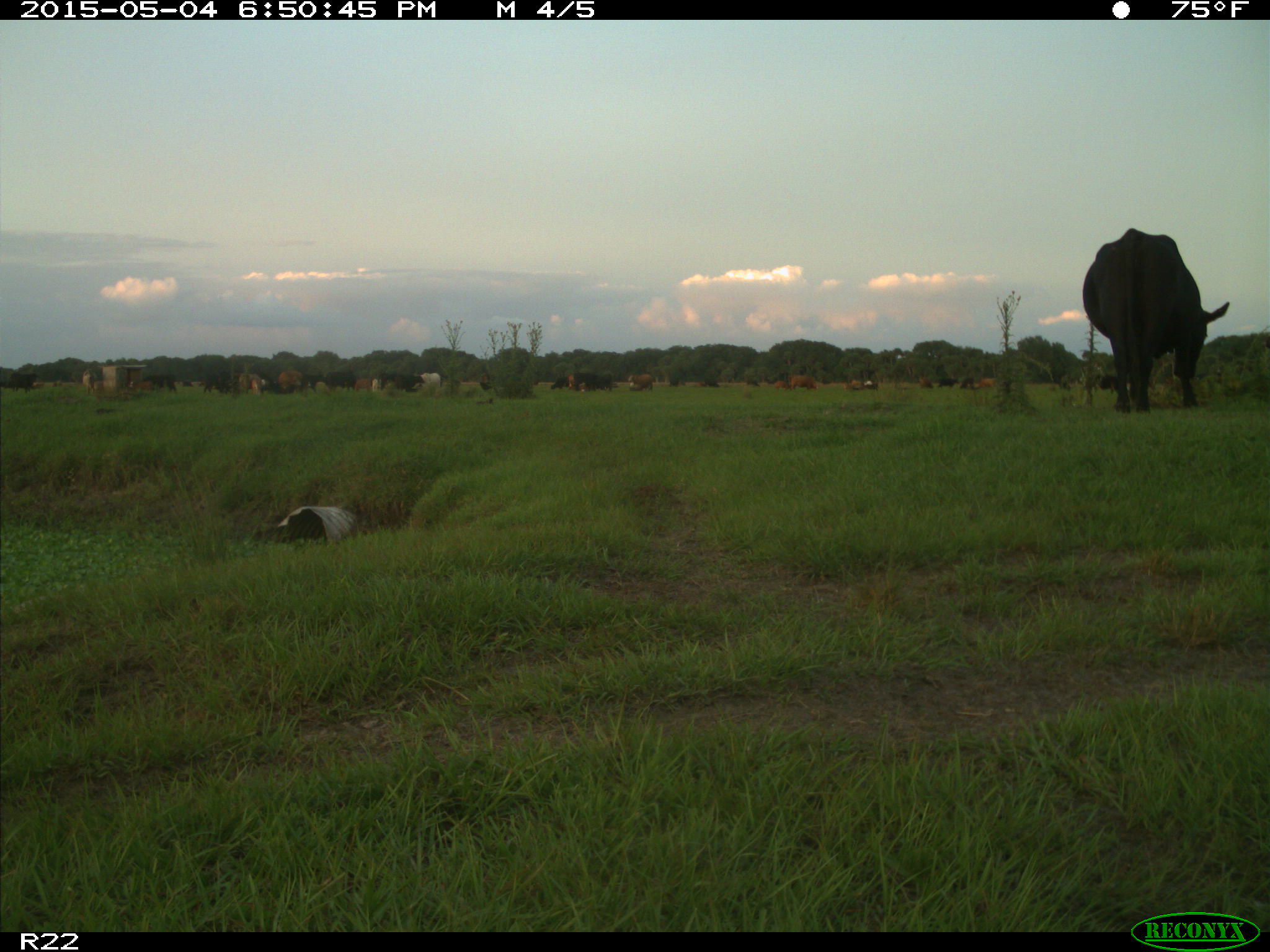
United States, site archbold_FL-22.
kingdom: Animalia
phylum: Chordata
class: Mammalia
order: Artiodactyla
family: Bovidae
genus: Bos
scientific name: Bos taurus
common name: domestic cow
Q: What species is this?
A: Bos taurus (domestic cow).